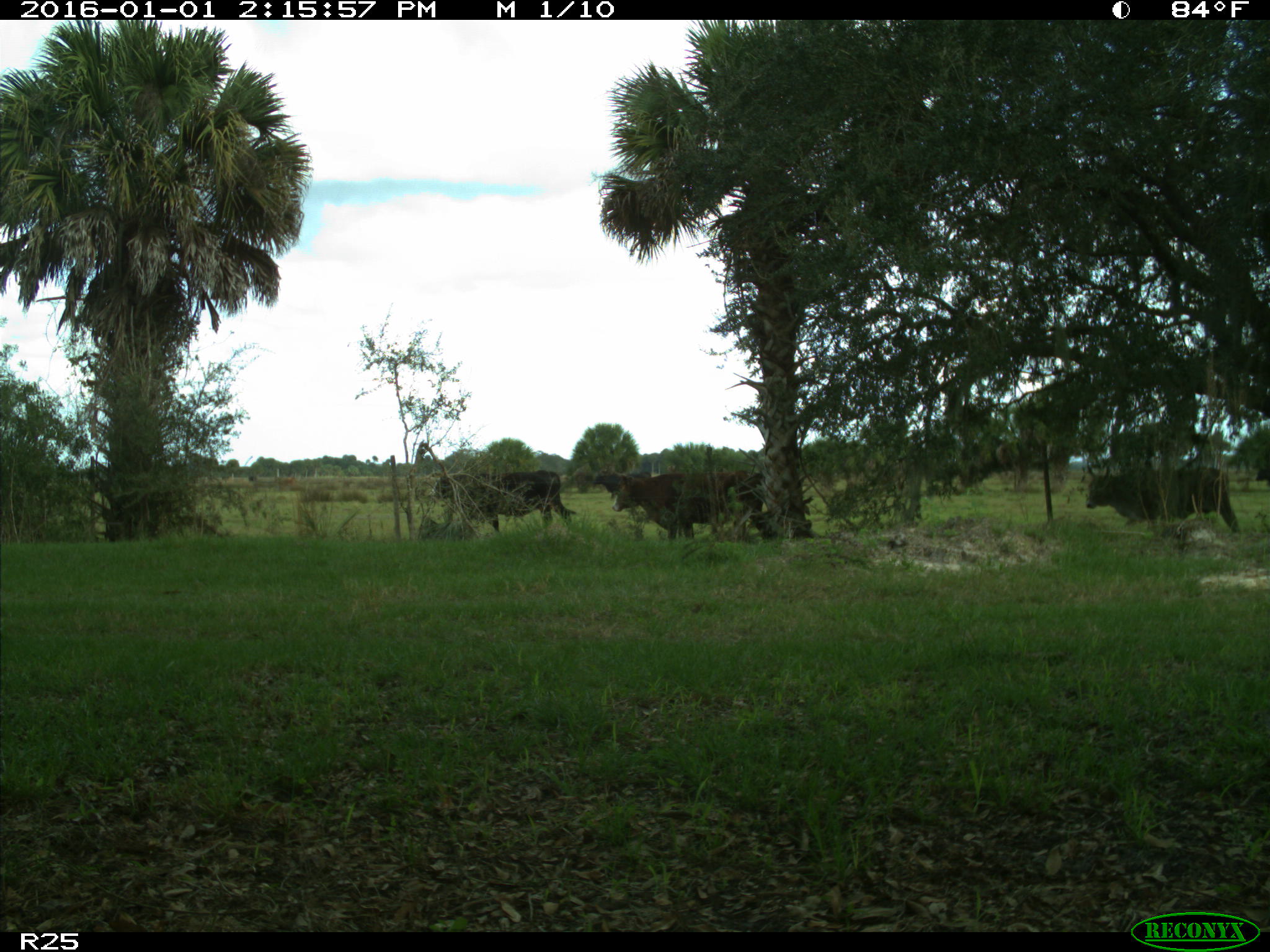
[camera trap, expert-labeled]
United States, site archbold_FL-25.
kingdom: Animalia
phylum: Chordata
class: Mammalia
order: Artiodactyla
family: Bovidae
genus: Bos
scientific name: Bos taurus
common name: domestic cow